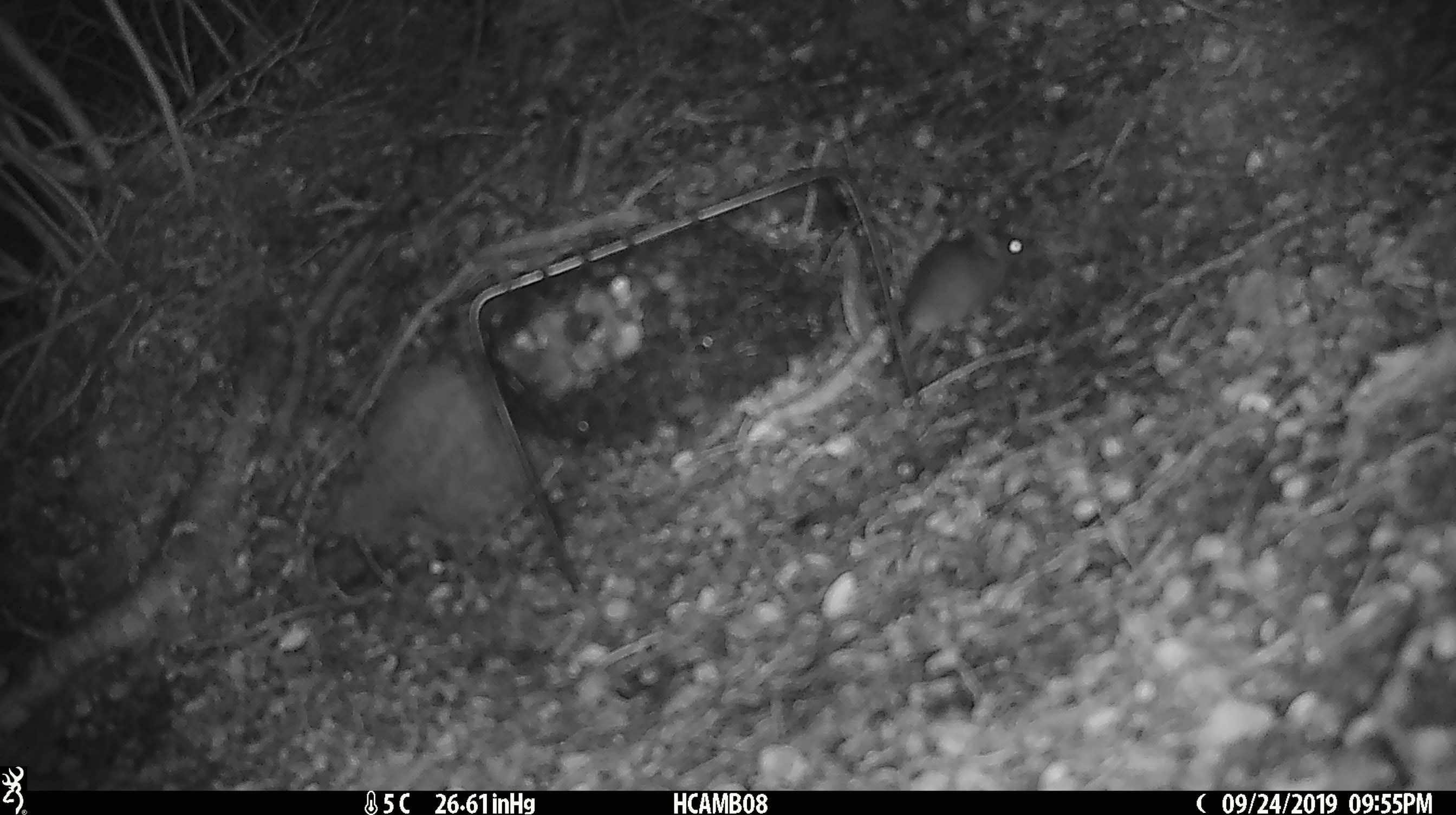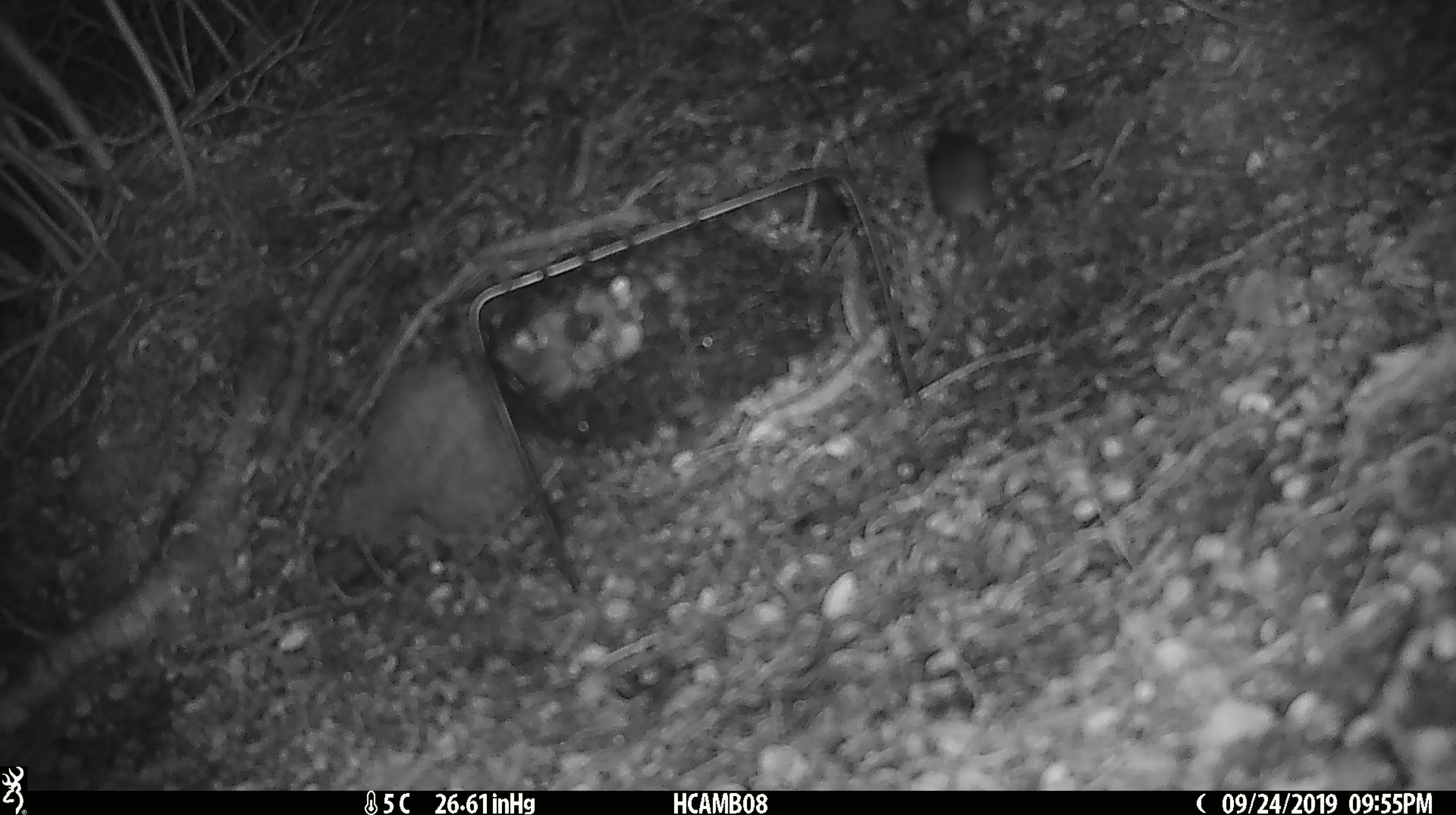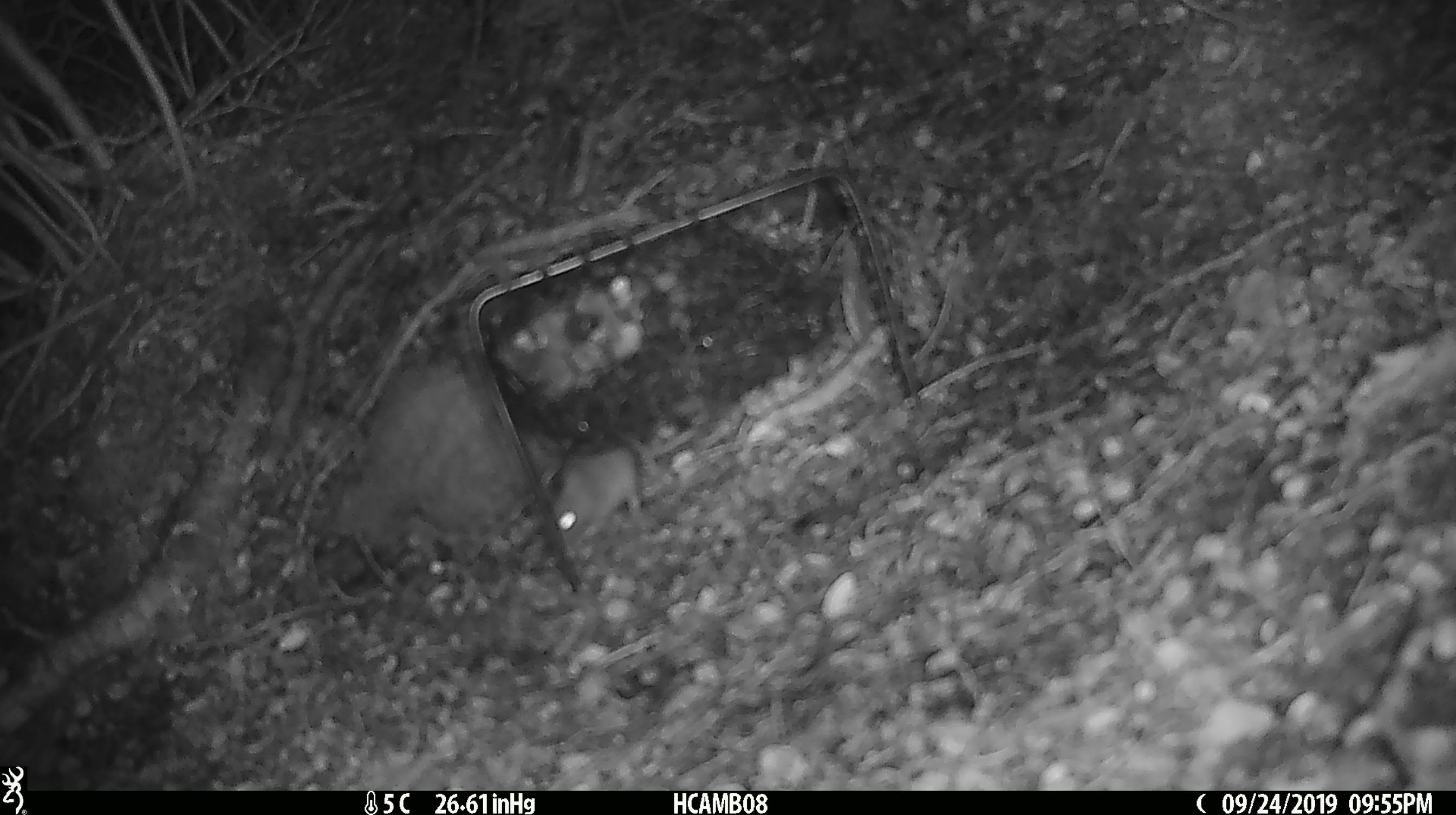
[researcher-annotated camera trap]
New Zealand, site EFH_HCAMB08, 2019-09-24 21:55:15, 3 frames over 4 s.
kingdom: Animalia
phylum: Chordata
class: Mammalia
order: Rodentia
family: Muridae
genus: Mus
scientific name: Mus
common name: mouse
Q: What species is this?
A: Mouse (Mus).